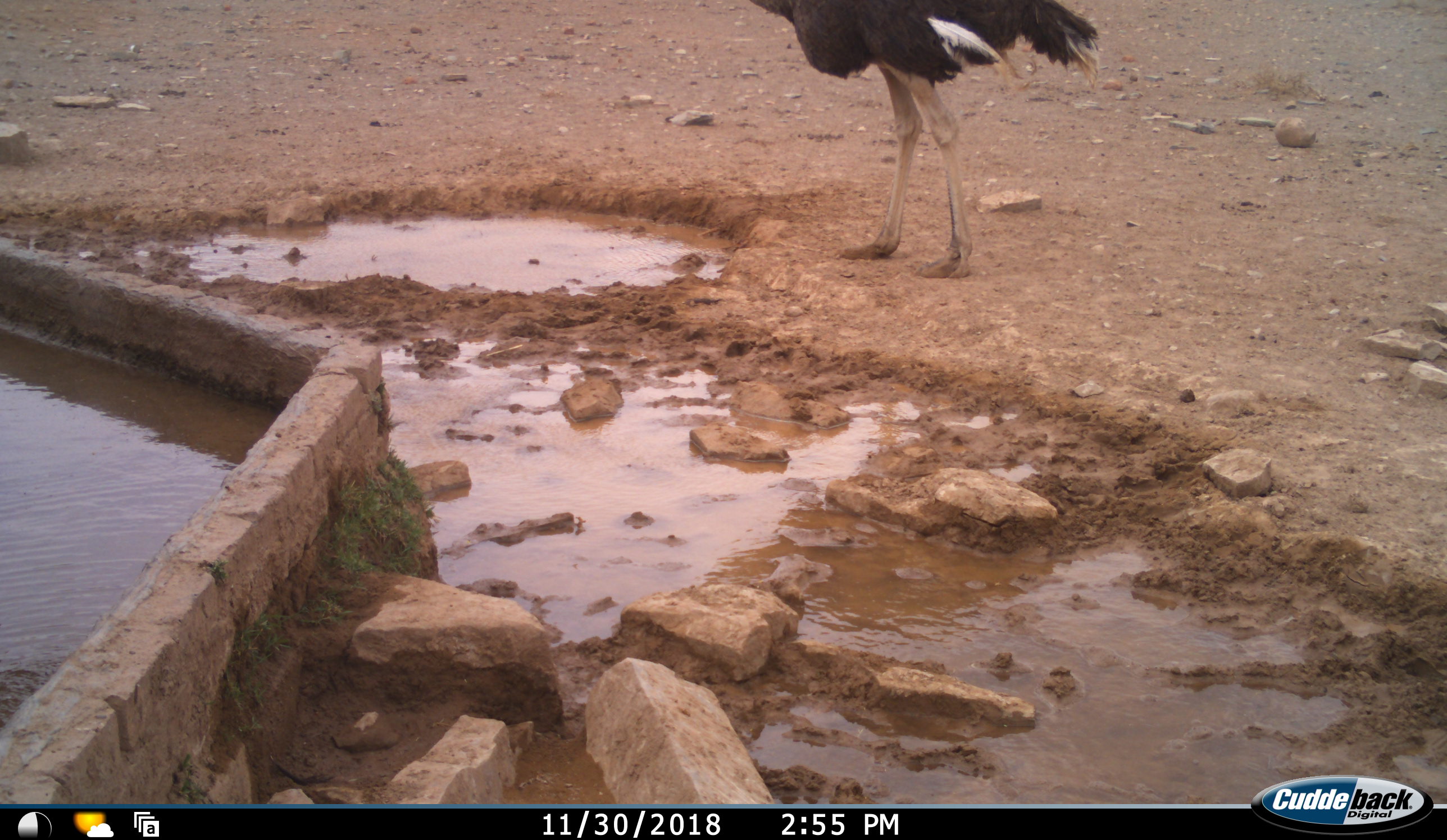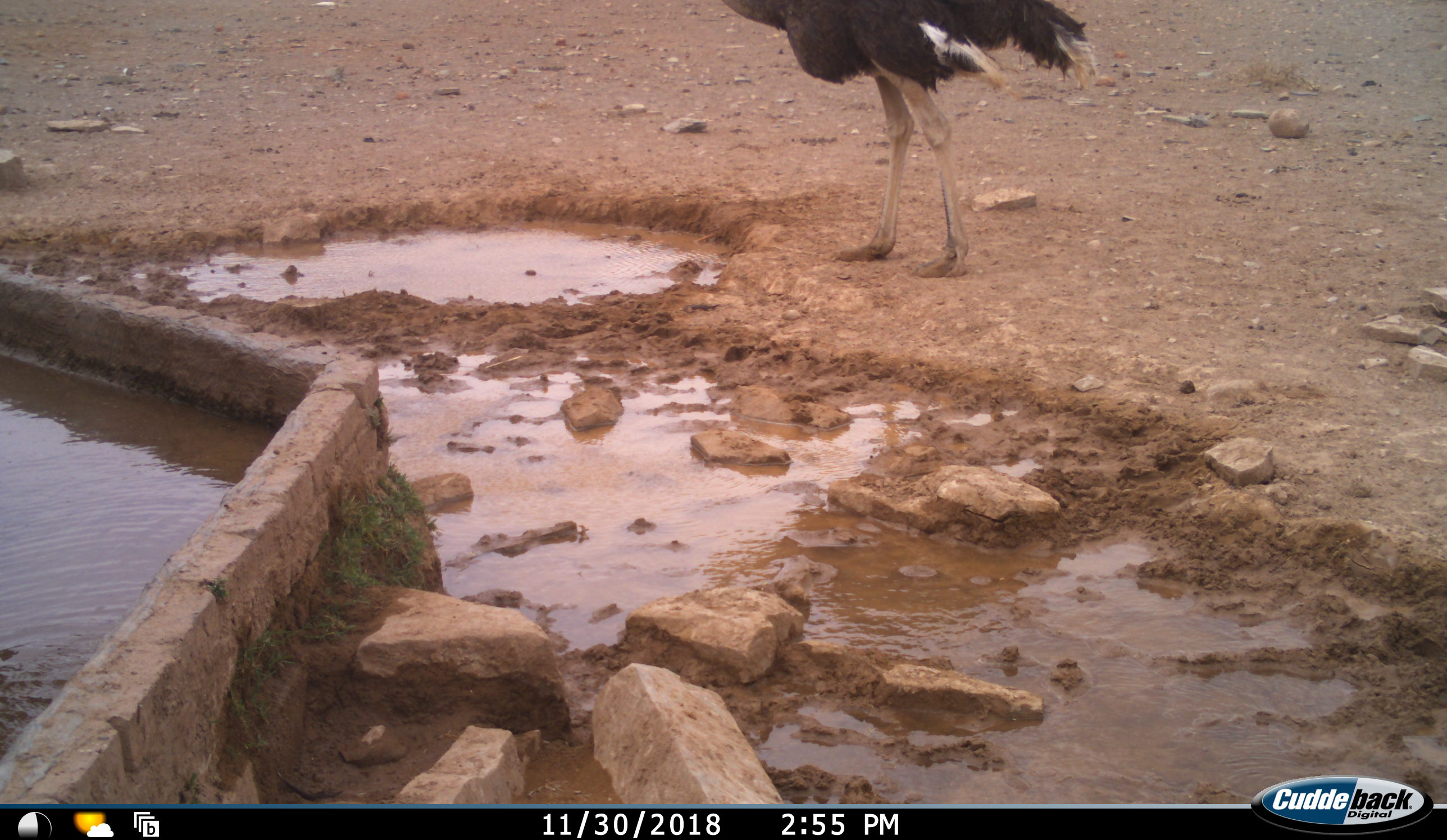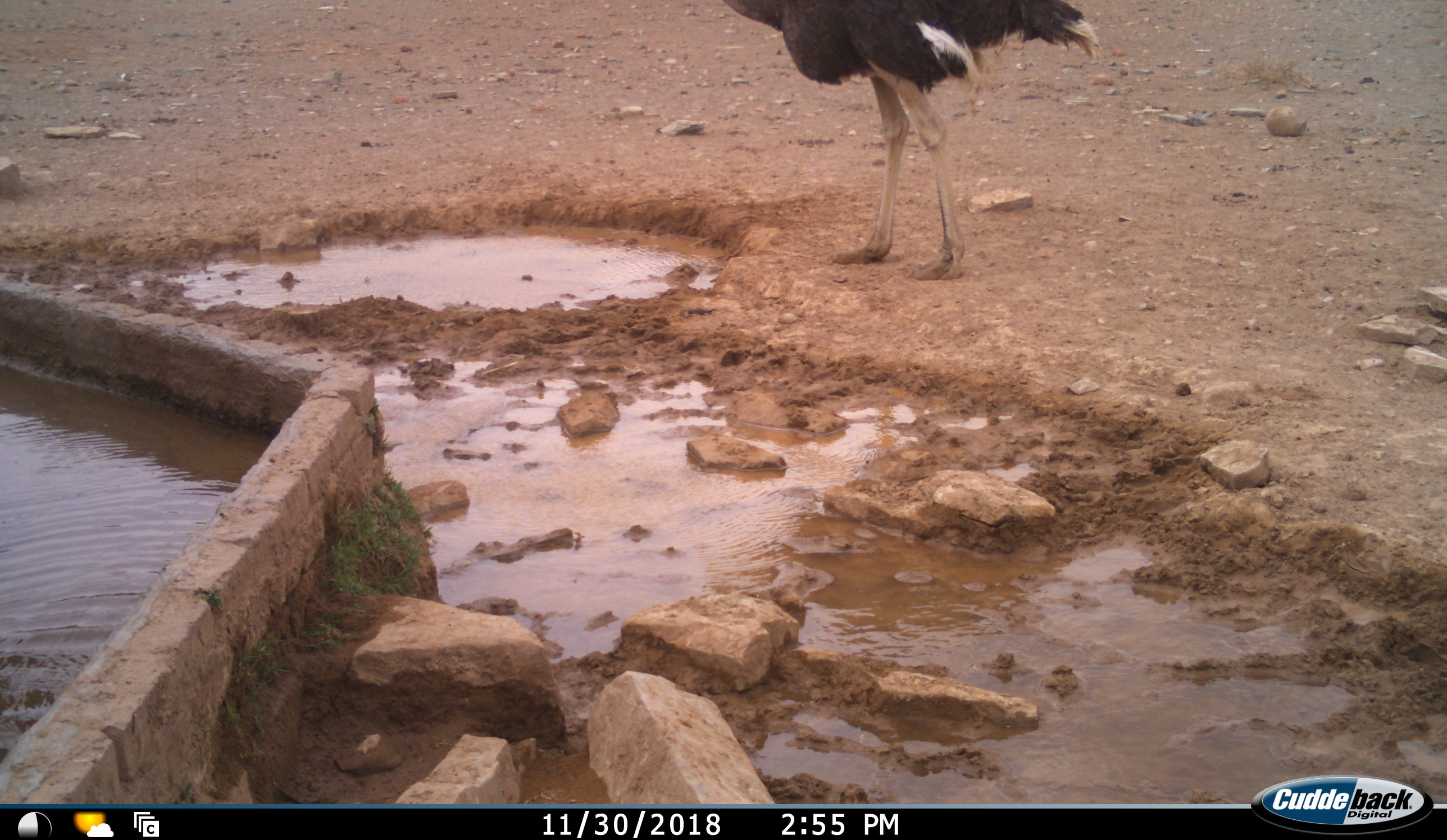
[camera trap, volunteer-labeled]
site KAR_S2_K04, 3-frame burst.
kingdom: Animalia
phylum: Chordata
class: Aves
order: Struthioniformes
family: Struthionidae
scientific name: Struthionidae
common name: ostrich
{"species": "ostrich (Struthionidae)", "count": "1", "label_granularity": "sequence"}